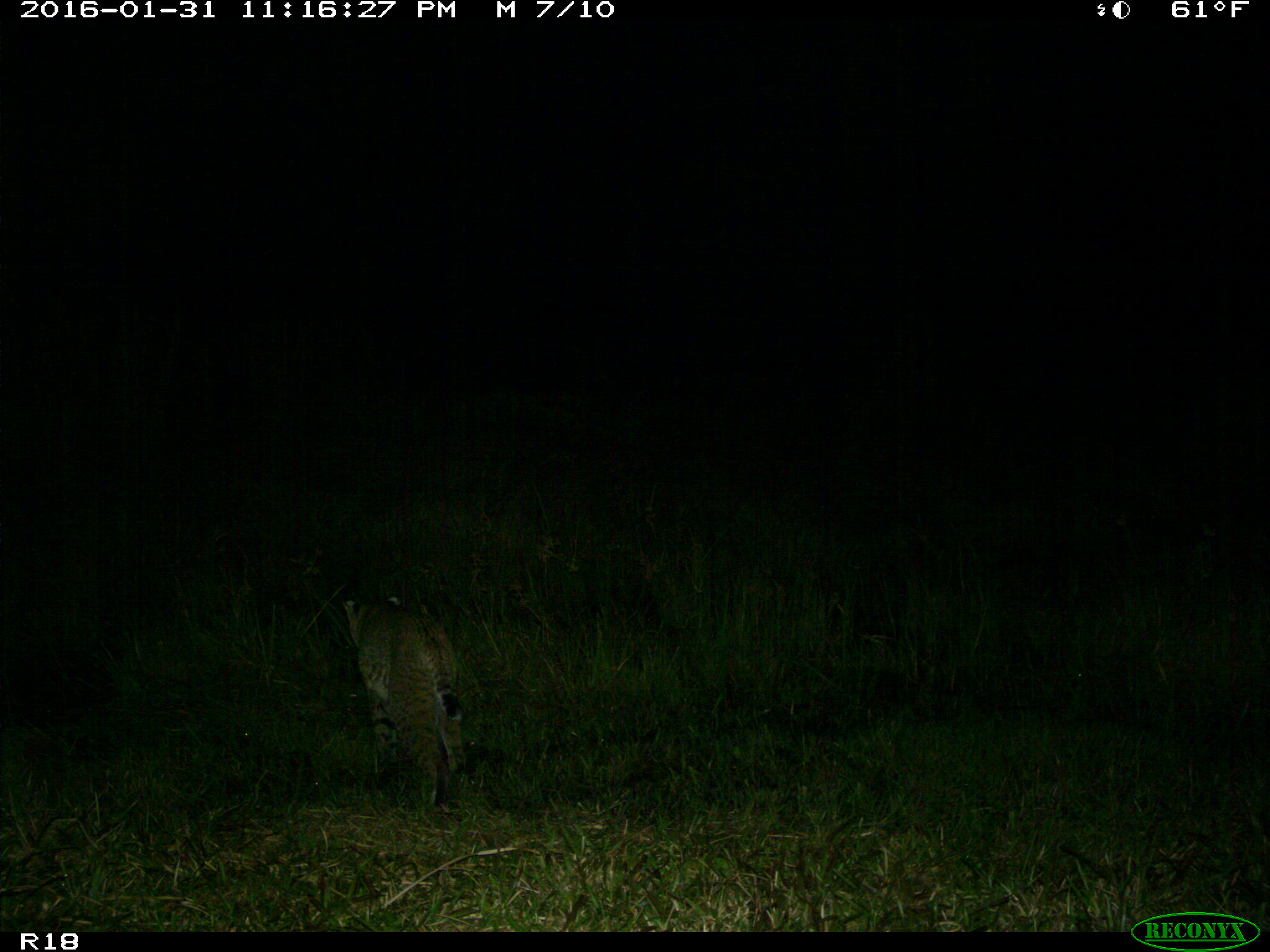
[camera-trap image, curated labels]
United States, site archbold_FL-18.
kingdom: Animalia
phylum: Chordata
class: Mammalia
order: Carnivora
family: Felidae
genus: Lynx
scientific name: Lynx rufus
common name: bobcat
Lynx rufus (bobcat).